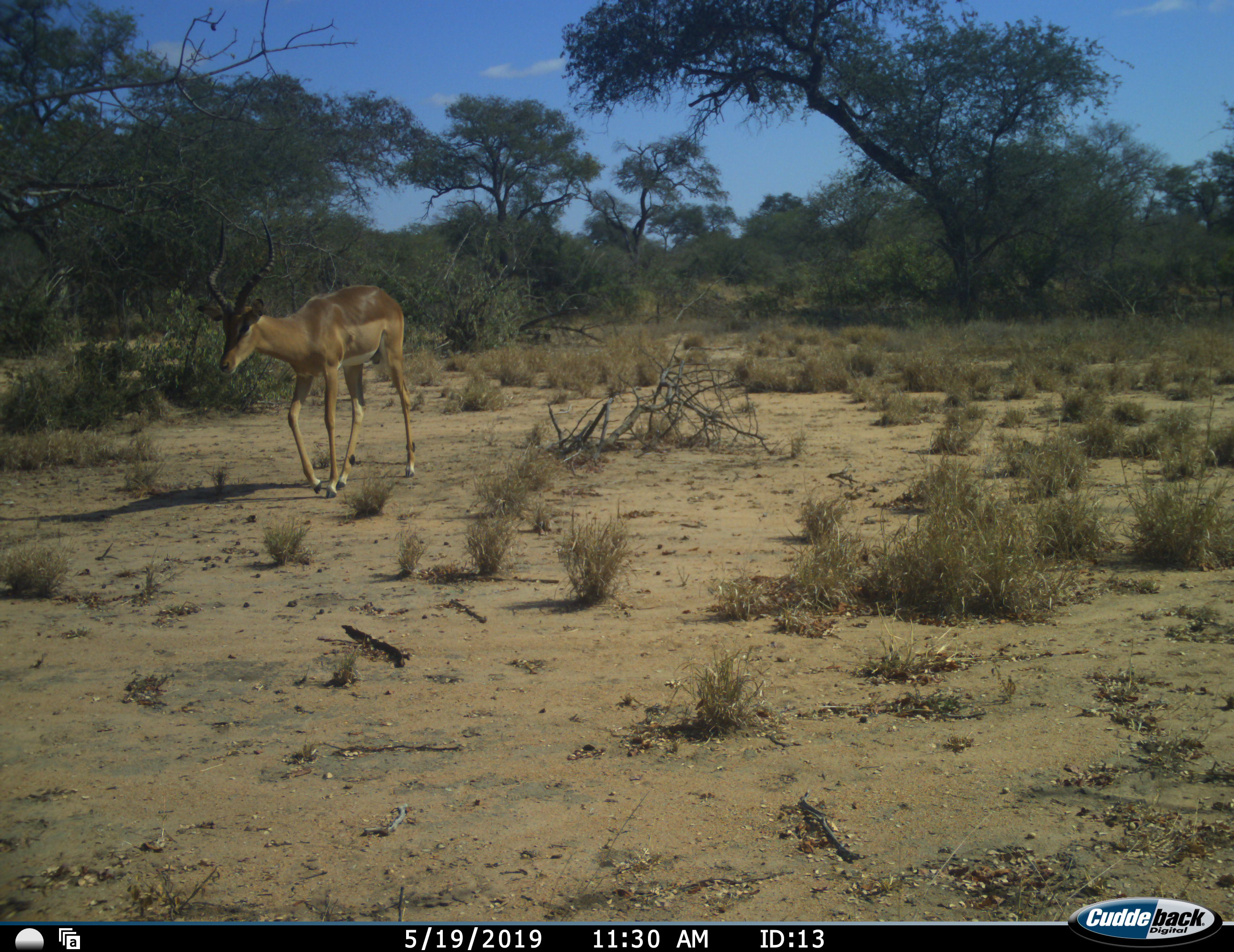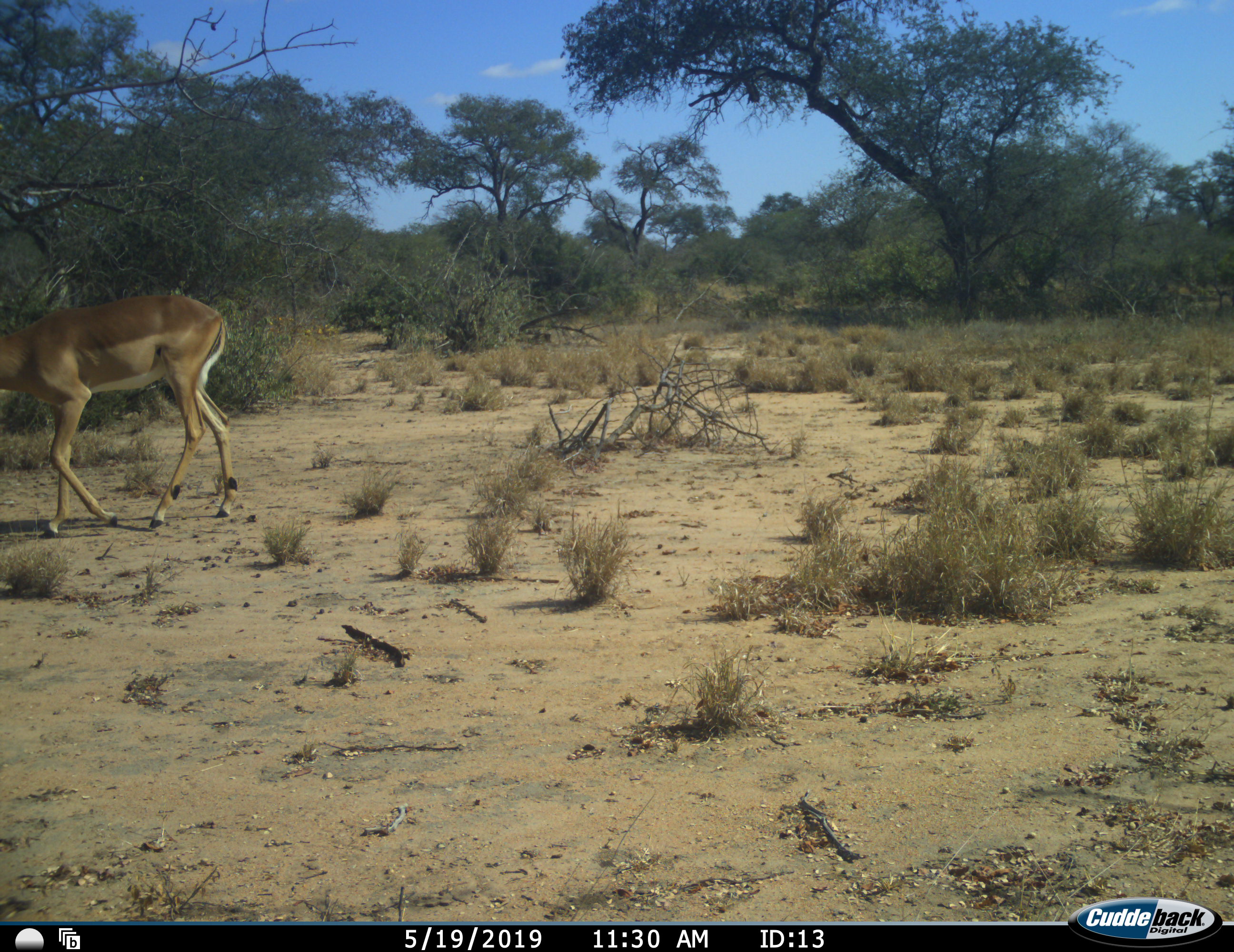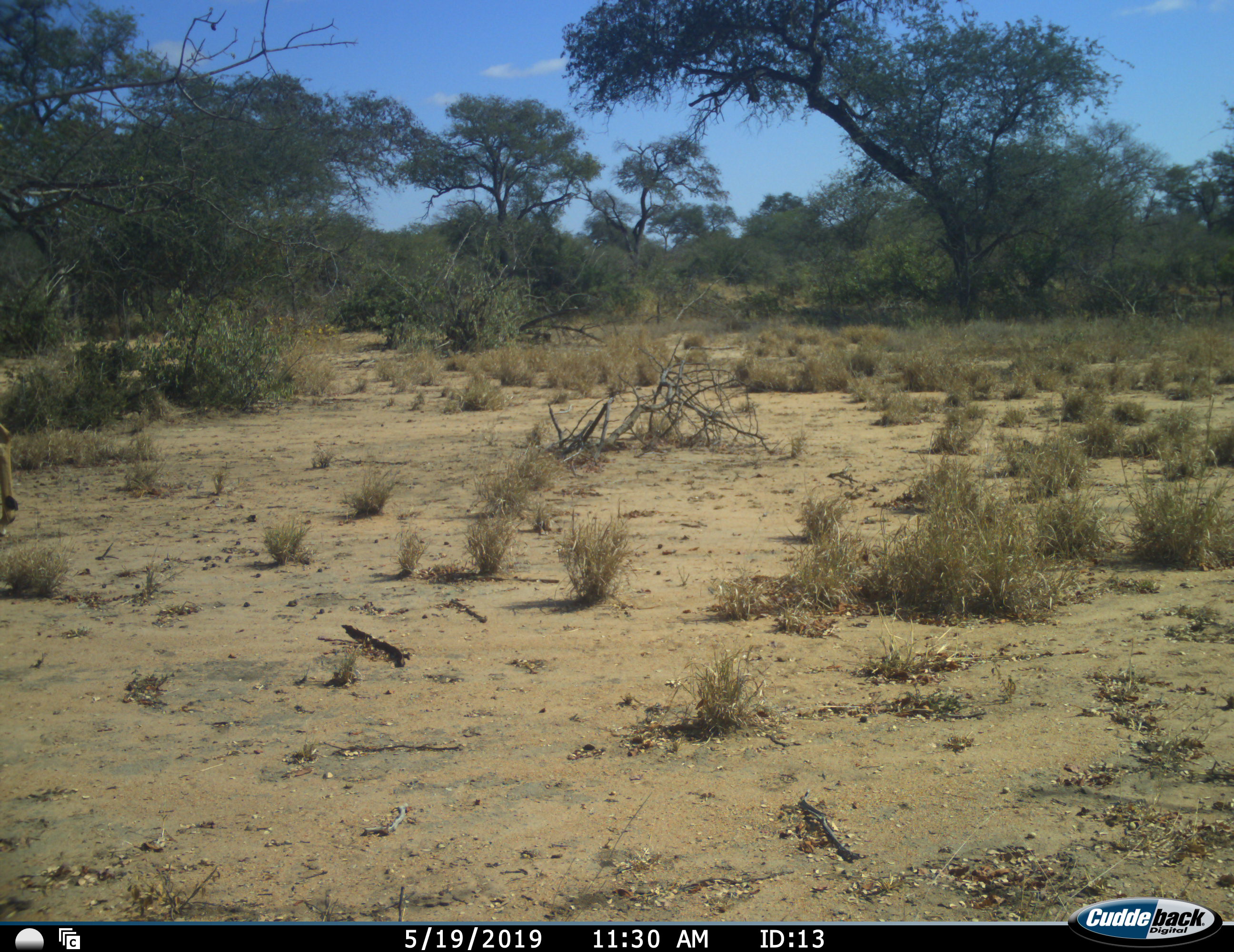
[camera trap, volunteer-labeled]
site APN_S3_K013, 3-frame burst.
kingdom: Animalia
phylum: Chordata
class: Mammalia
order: Artiodactyla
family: Bovidae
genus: Aepyceros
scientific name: Aepyceros melampus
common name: impala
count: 1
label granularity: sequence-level